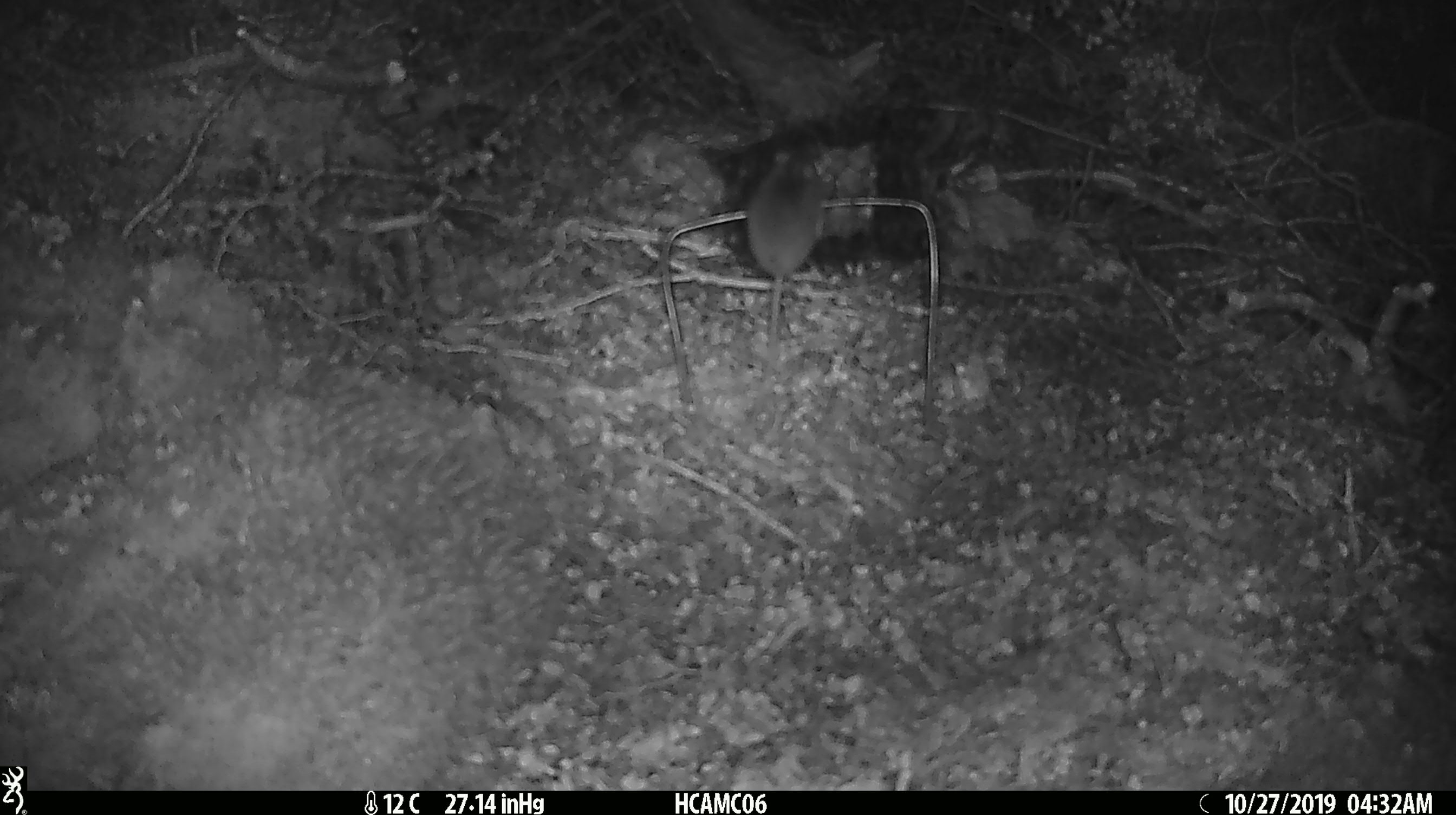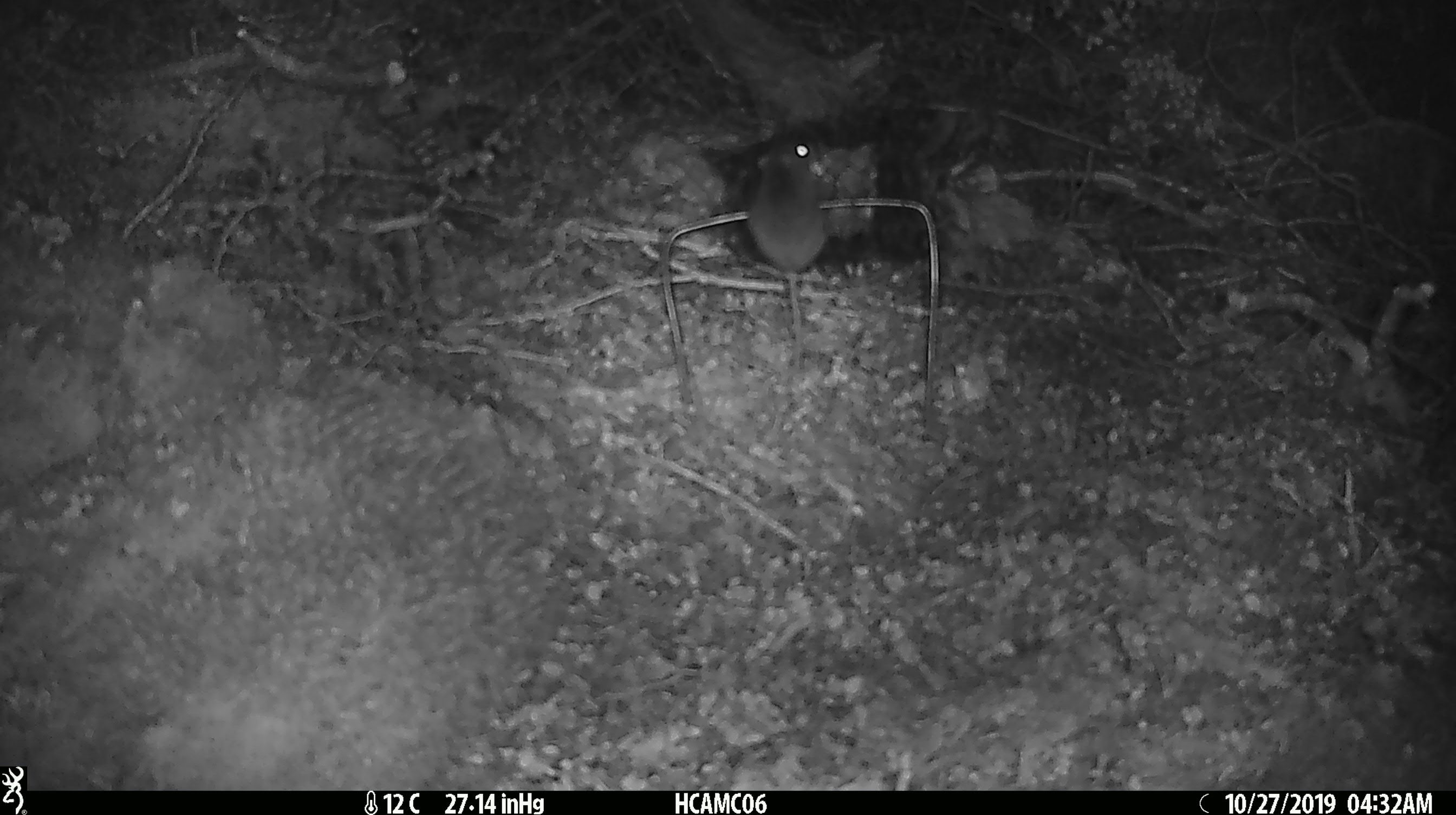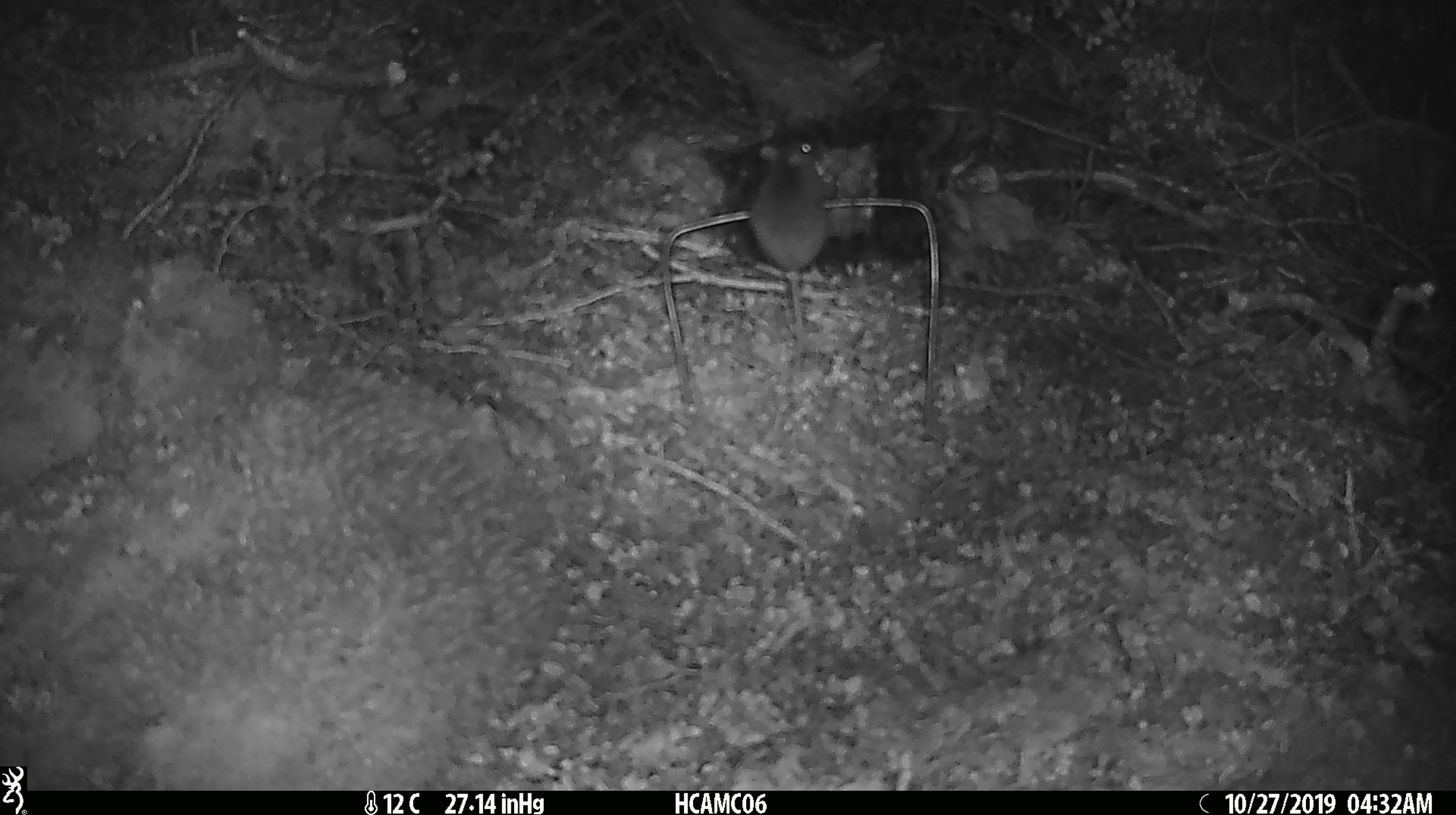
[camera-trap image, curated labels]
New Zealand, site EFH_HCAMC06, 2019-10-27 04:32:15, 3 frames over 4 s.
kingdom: Animalia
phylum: Chordata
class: Mammalia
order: Rodentia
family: Muridae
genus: Mus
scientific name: Mus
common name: mouse